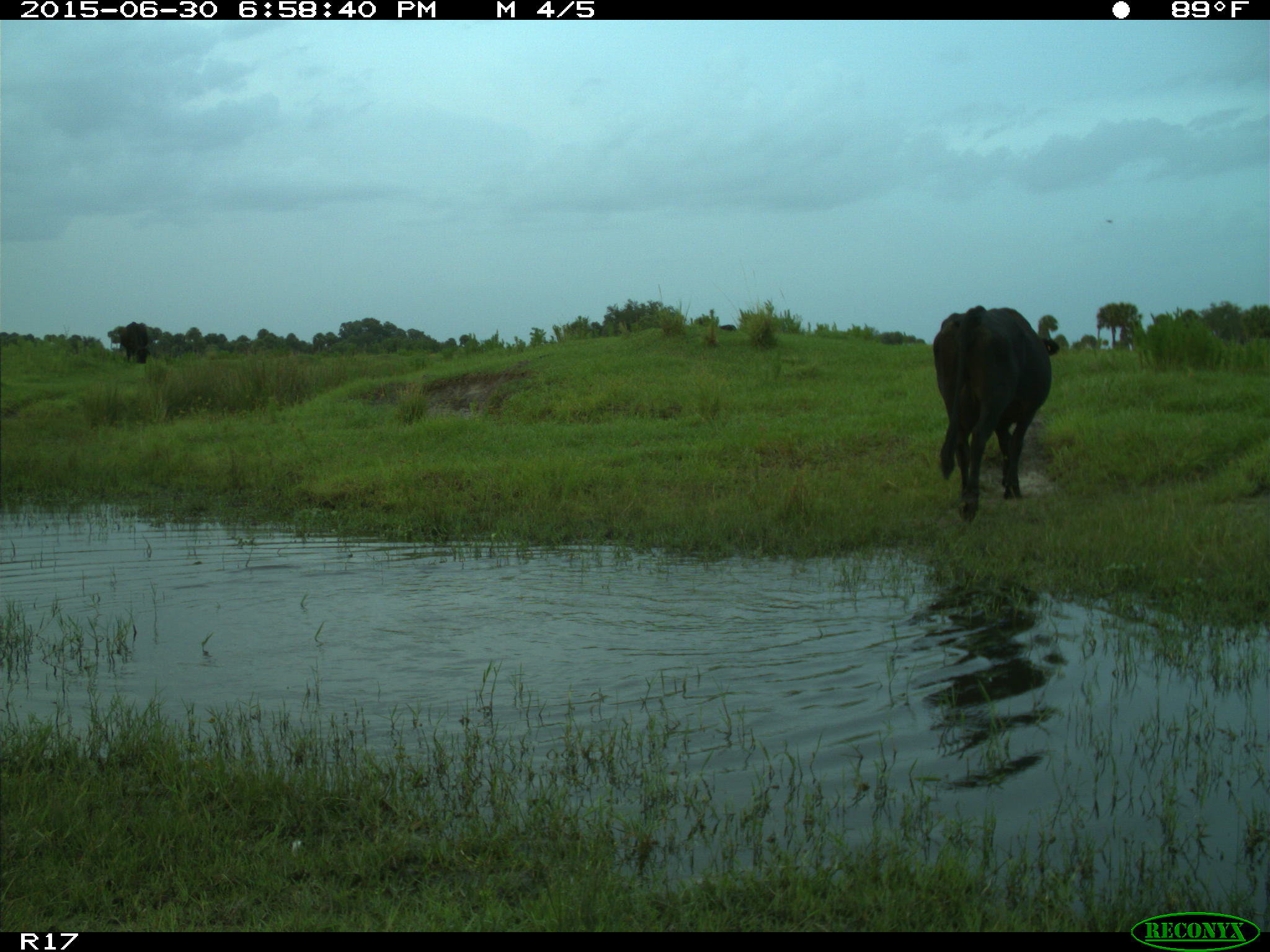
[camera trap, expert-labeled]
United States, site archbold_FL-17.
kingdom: Animalia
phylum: Chordata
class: Mammalia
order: Artiodactyla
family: Bovidae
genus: Bos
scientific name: Bos taurus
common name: domestic cow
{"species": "Bos taurus (domestic cow)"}